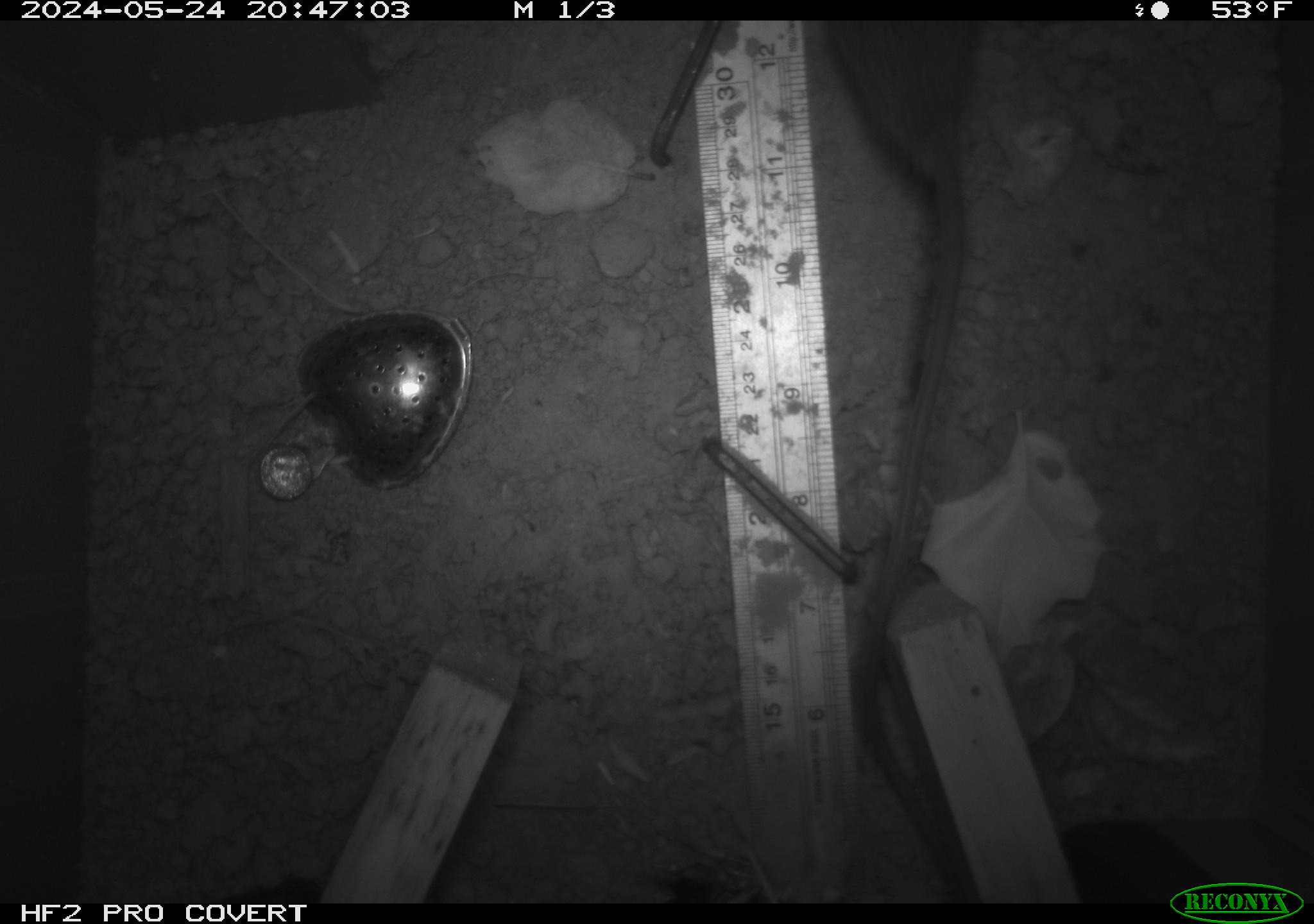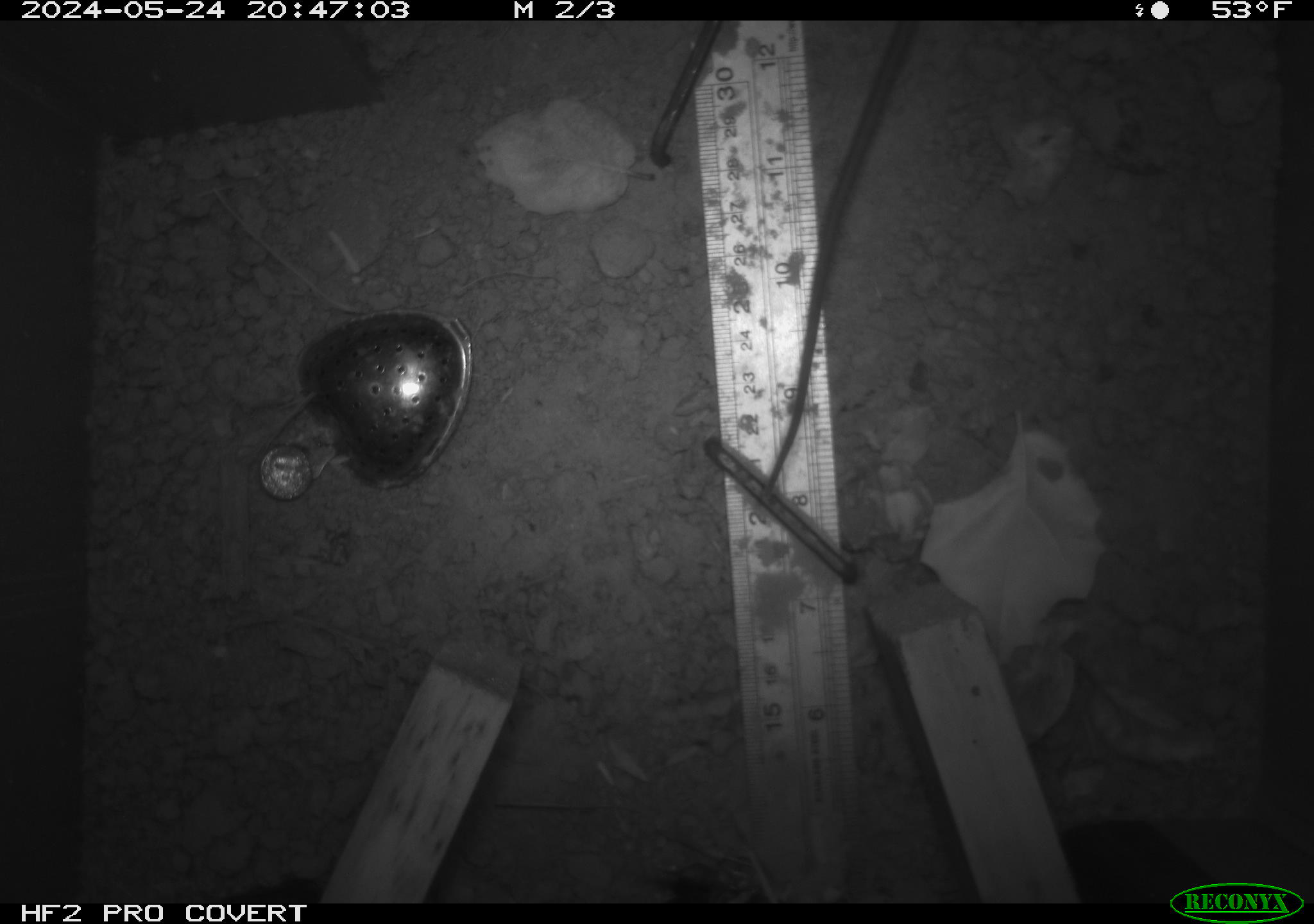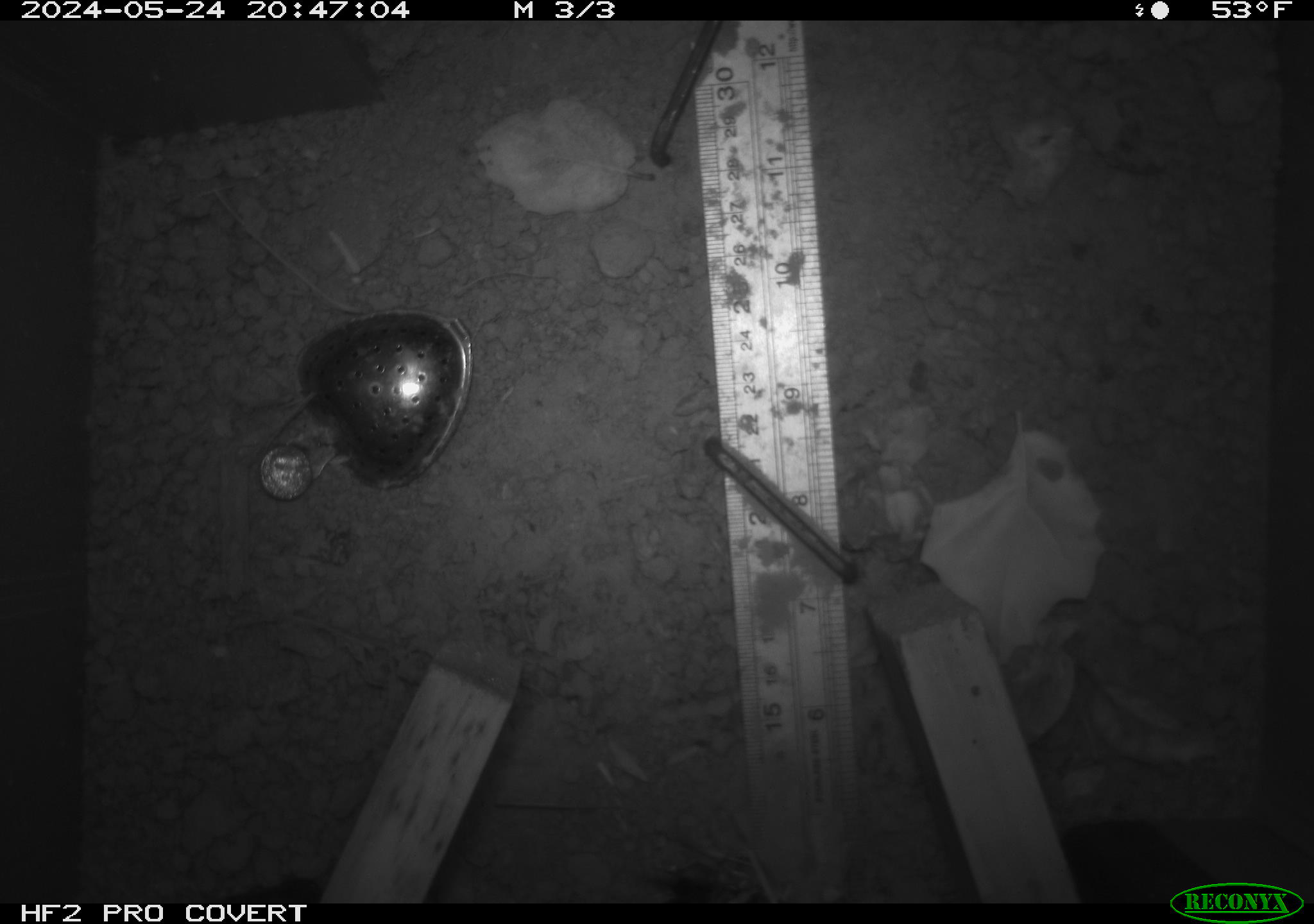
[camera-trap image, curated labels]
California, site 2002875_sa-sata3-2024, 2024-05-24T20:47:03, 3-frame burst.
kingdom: Animalia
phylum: Chordata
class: Mammalia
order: Rodentia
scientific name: Rodentia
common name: rodent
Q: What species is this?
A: Rodent (Rodentia).